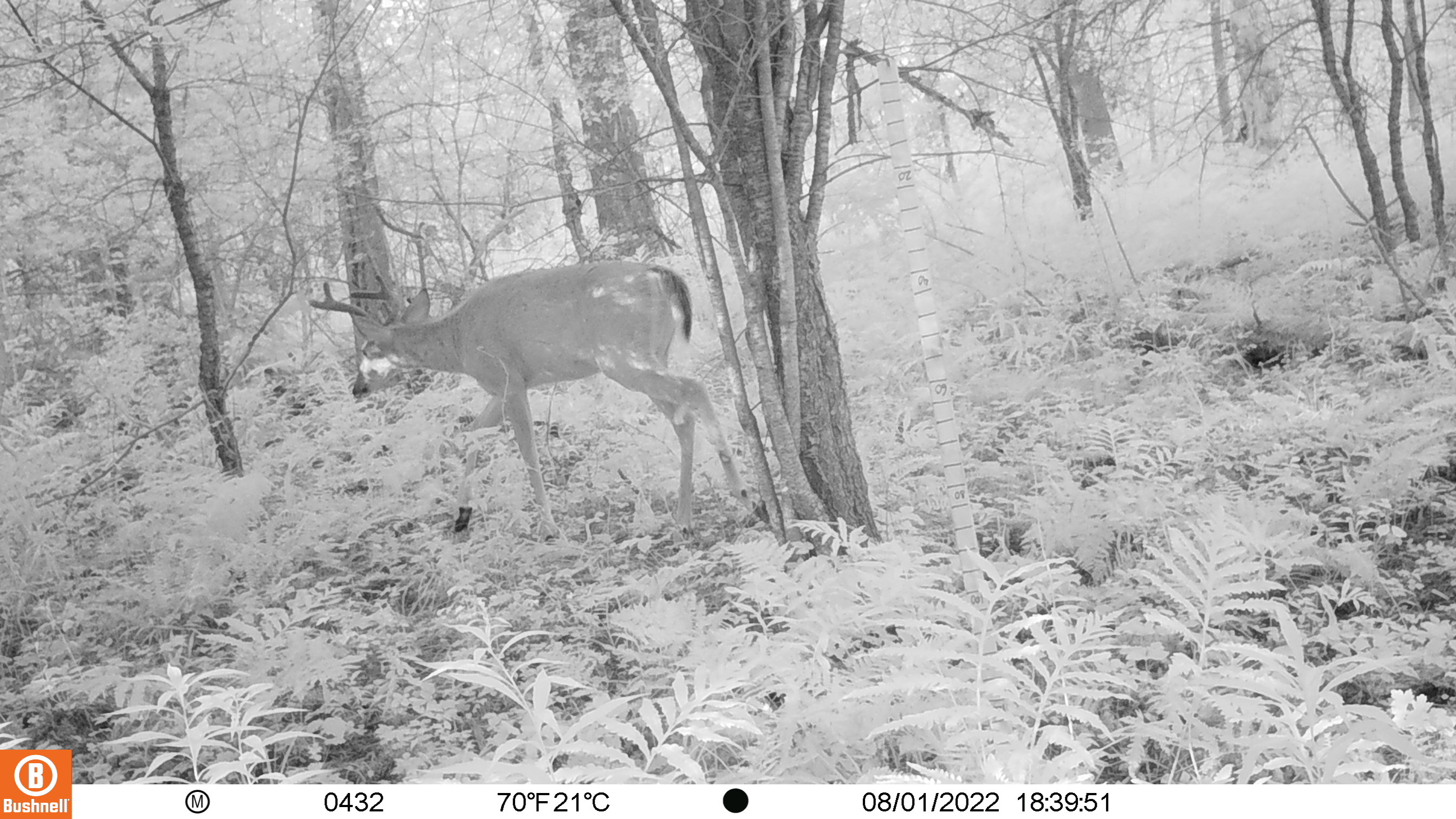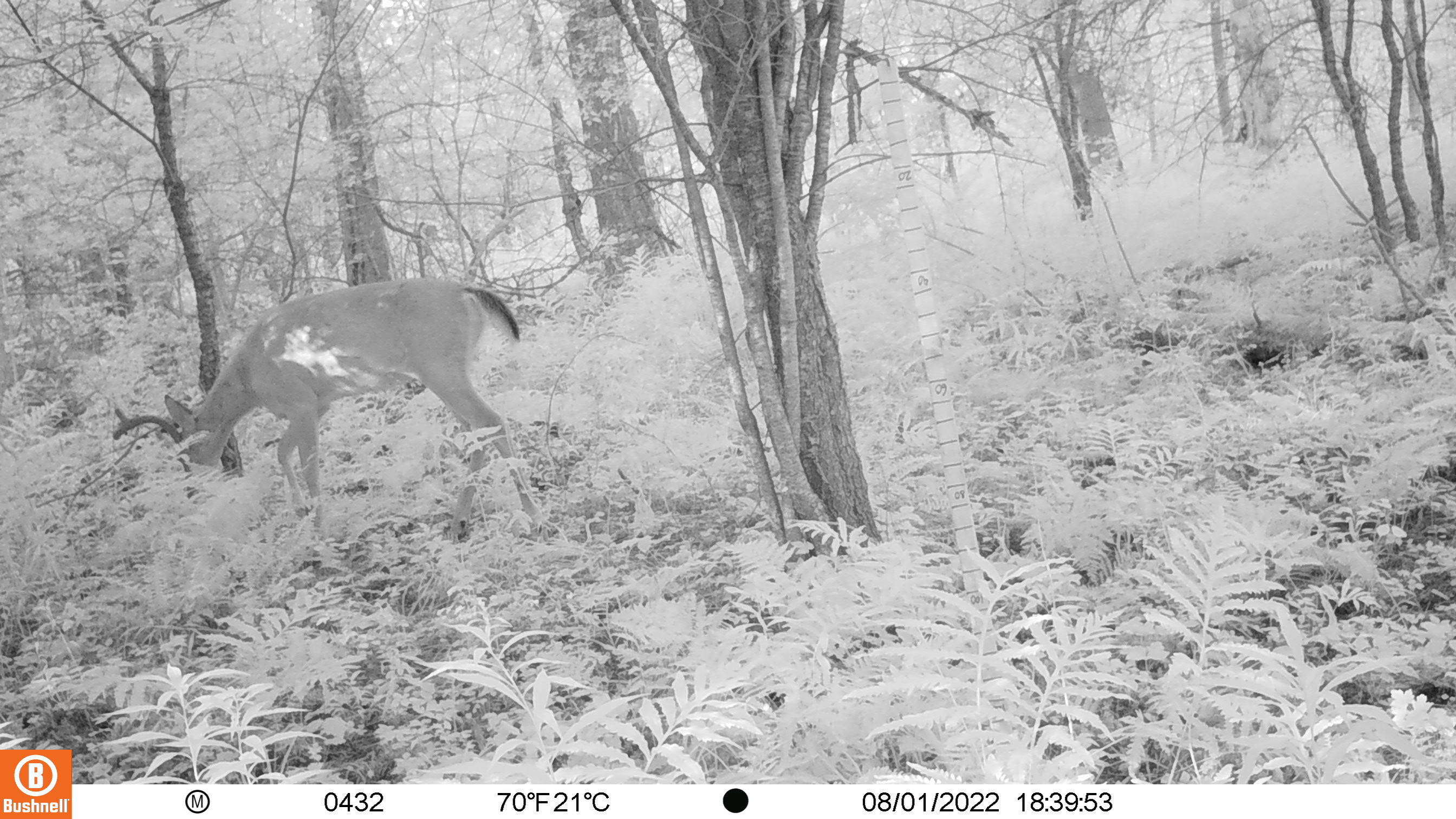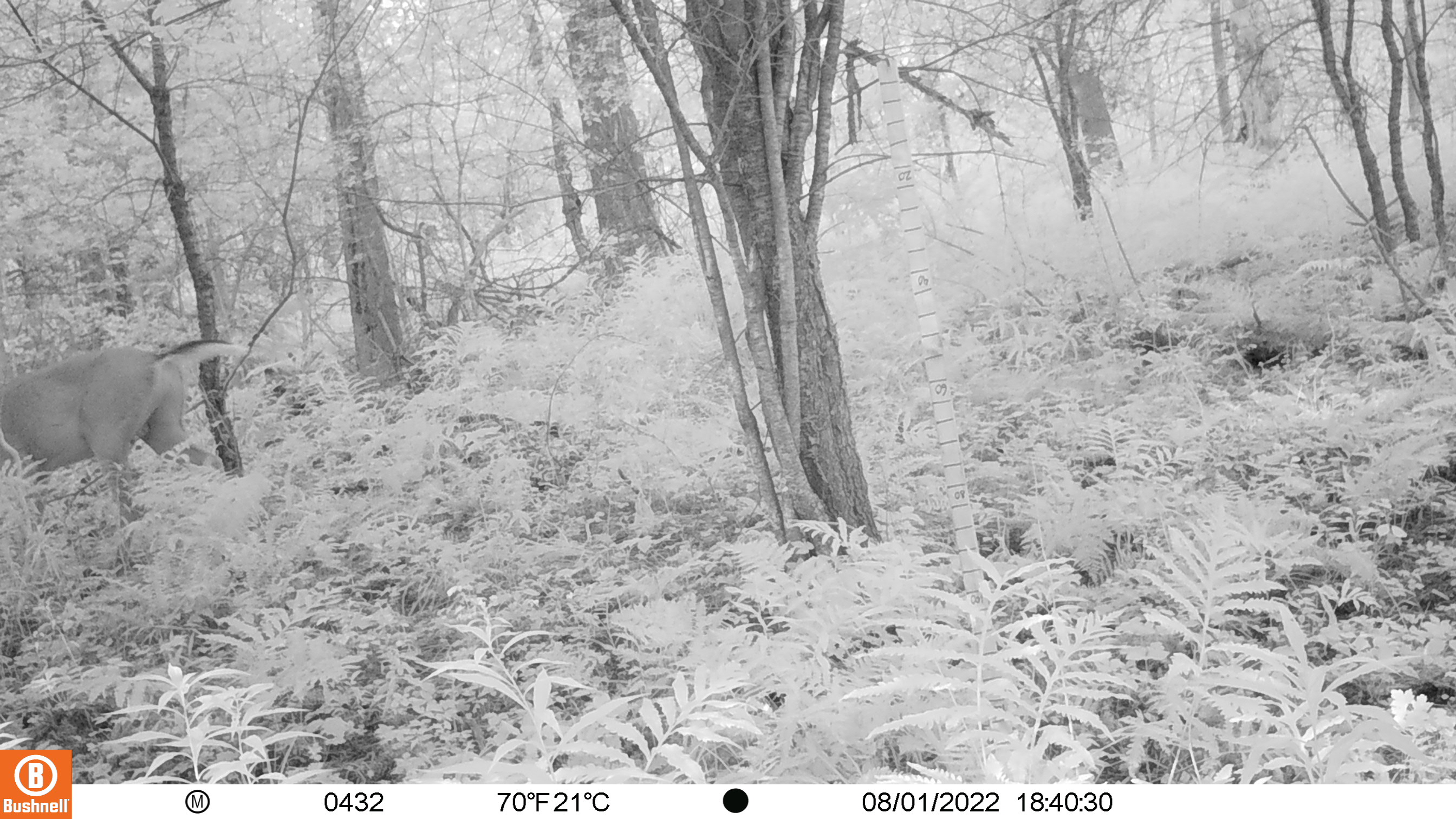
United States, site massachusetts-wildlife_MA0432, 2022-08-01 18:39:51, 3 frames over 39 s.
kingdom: Animalia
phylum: Chordata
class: Mammalia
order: Artiodactyla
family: Cervidae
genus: Odocoileus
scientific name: Odocoileus virginianus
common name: white-tailed deer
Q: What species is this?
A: White-tailed deer (Odocoileus virginianus).